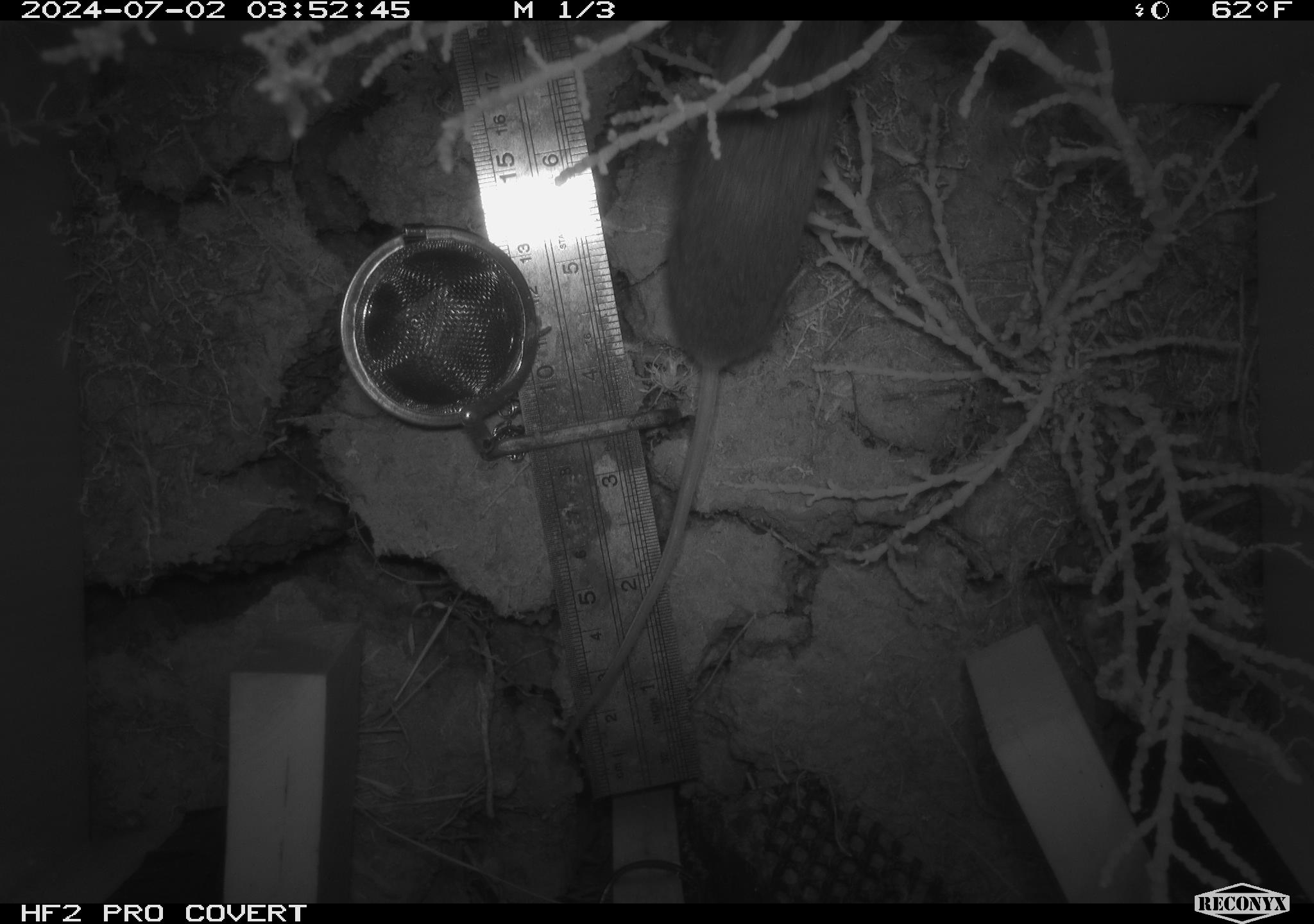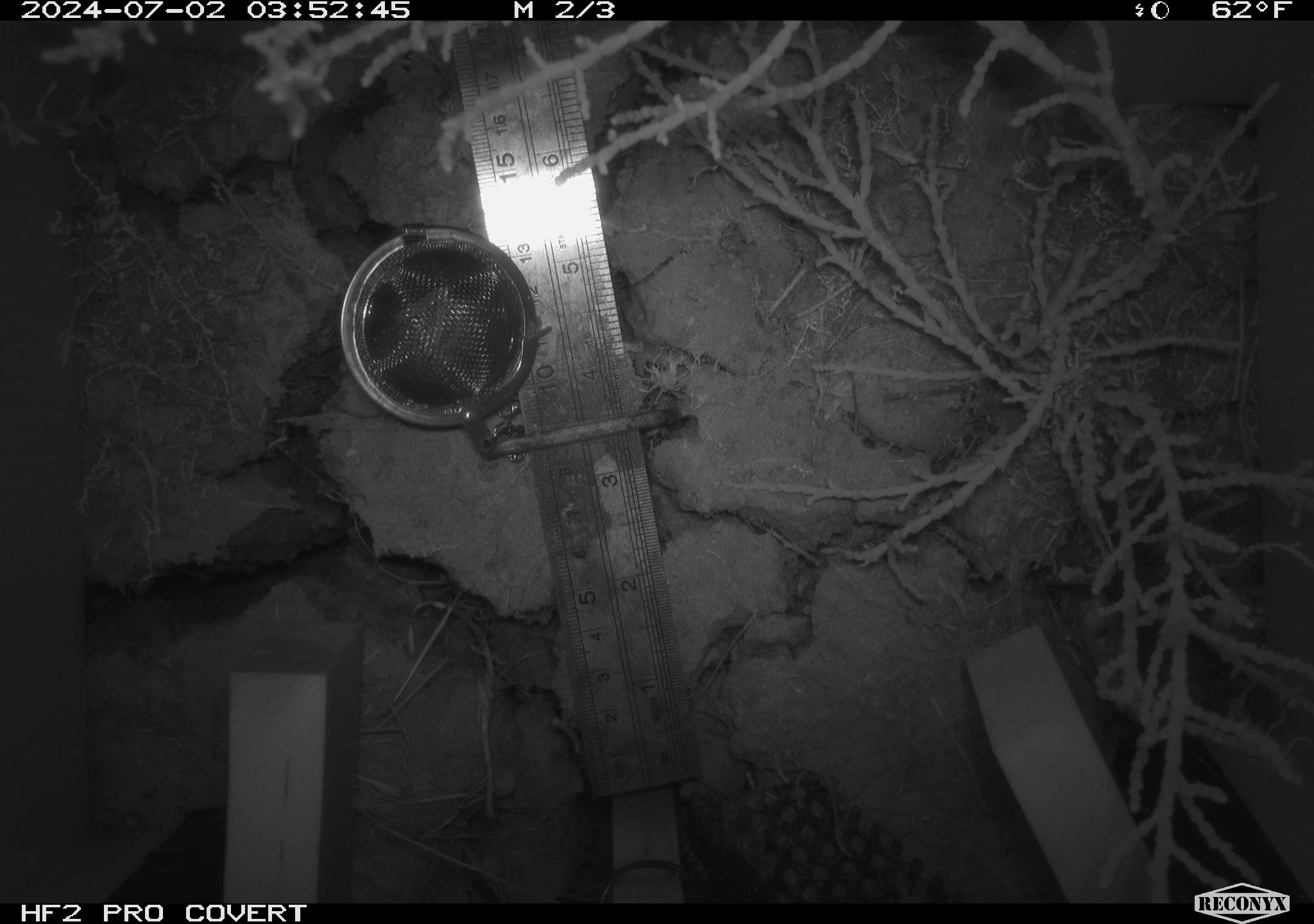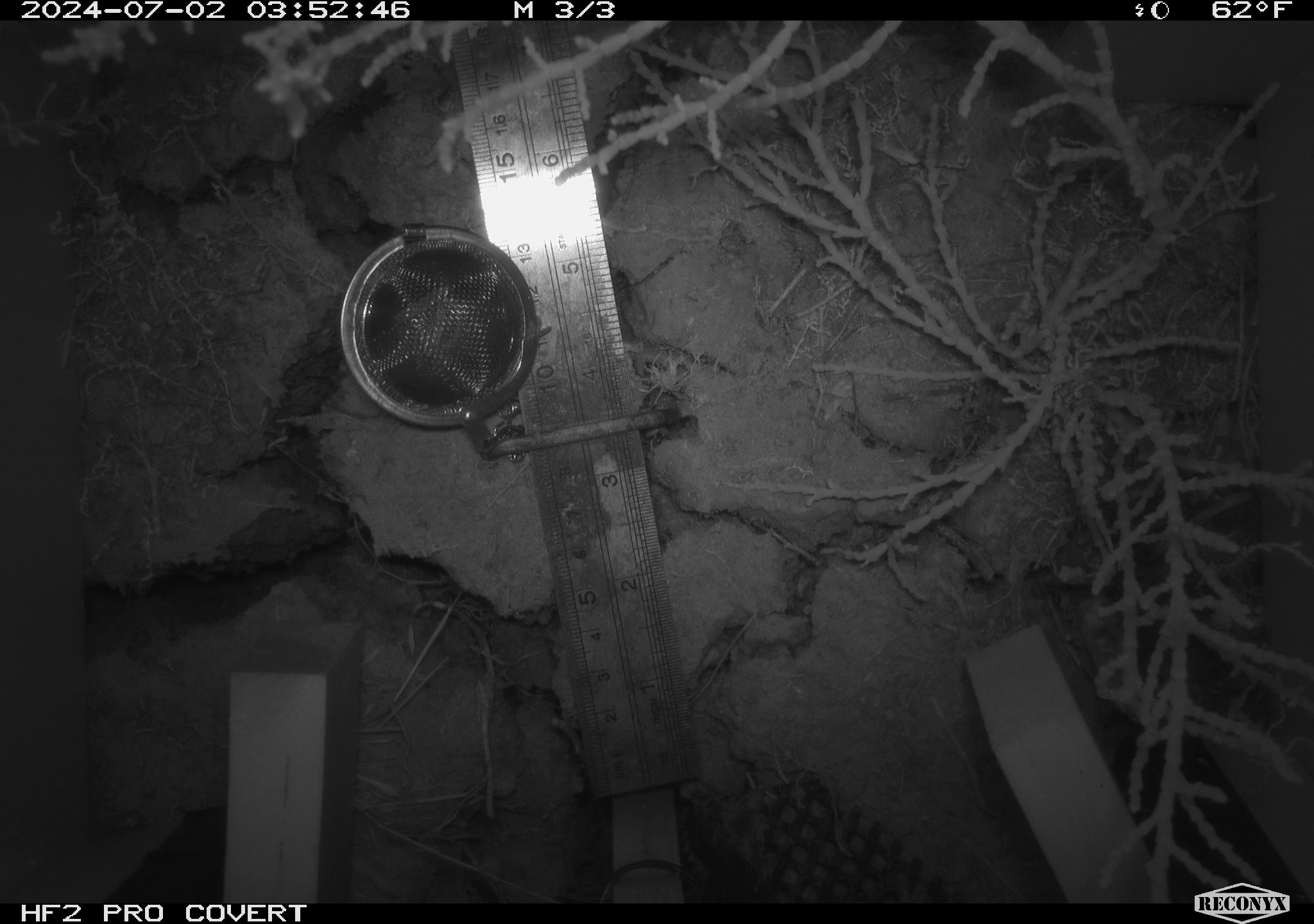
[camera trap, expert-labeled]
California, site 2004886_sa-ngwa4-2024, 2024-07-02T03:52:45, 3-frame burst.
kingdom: Animalia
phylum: Chordata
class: Mammalia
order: Rodentia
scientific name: Rodentia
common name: mouse species